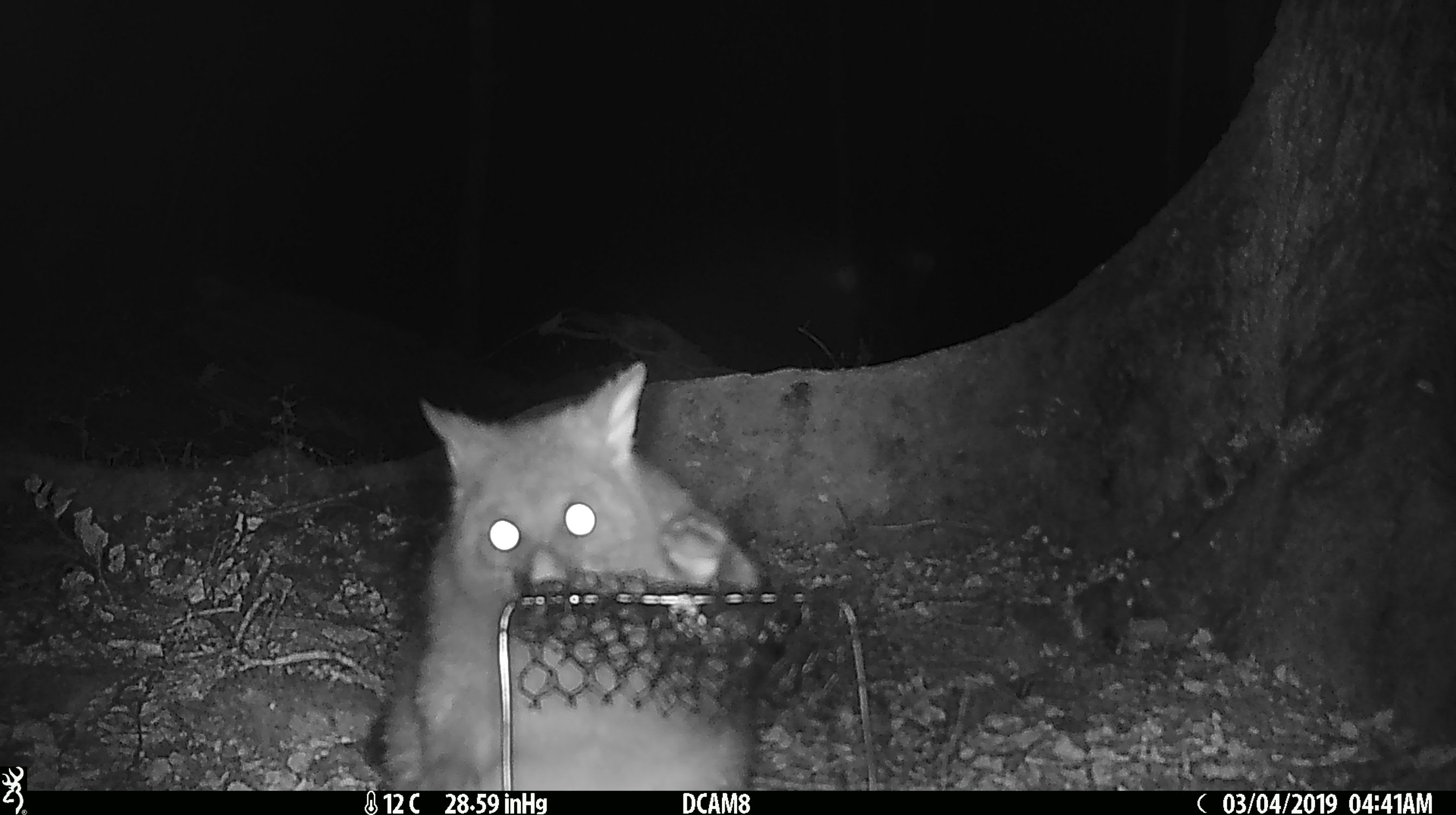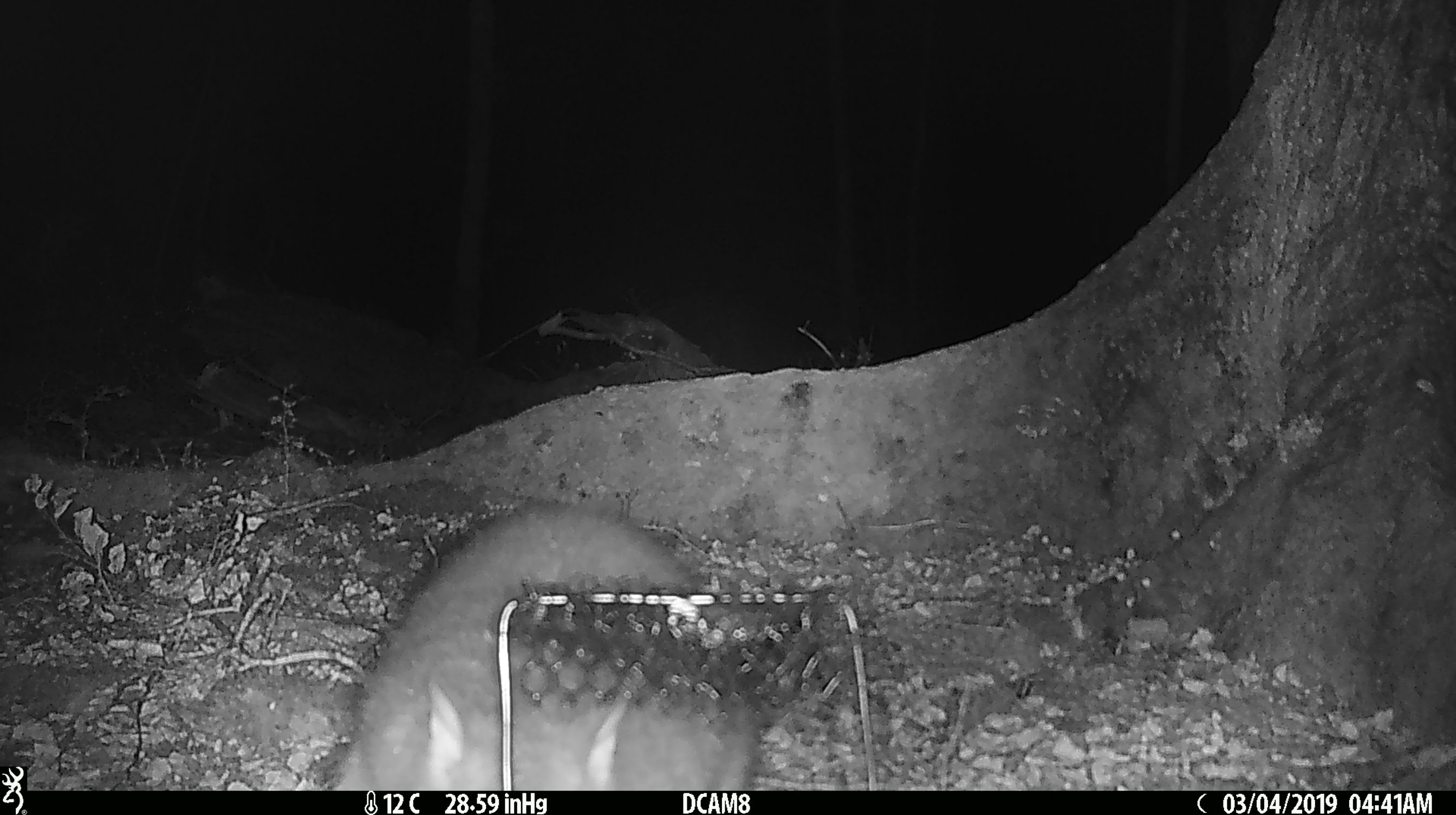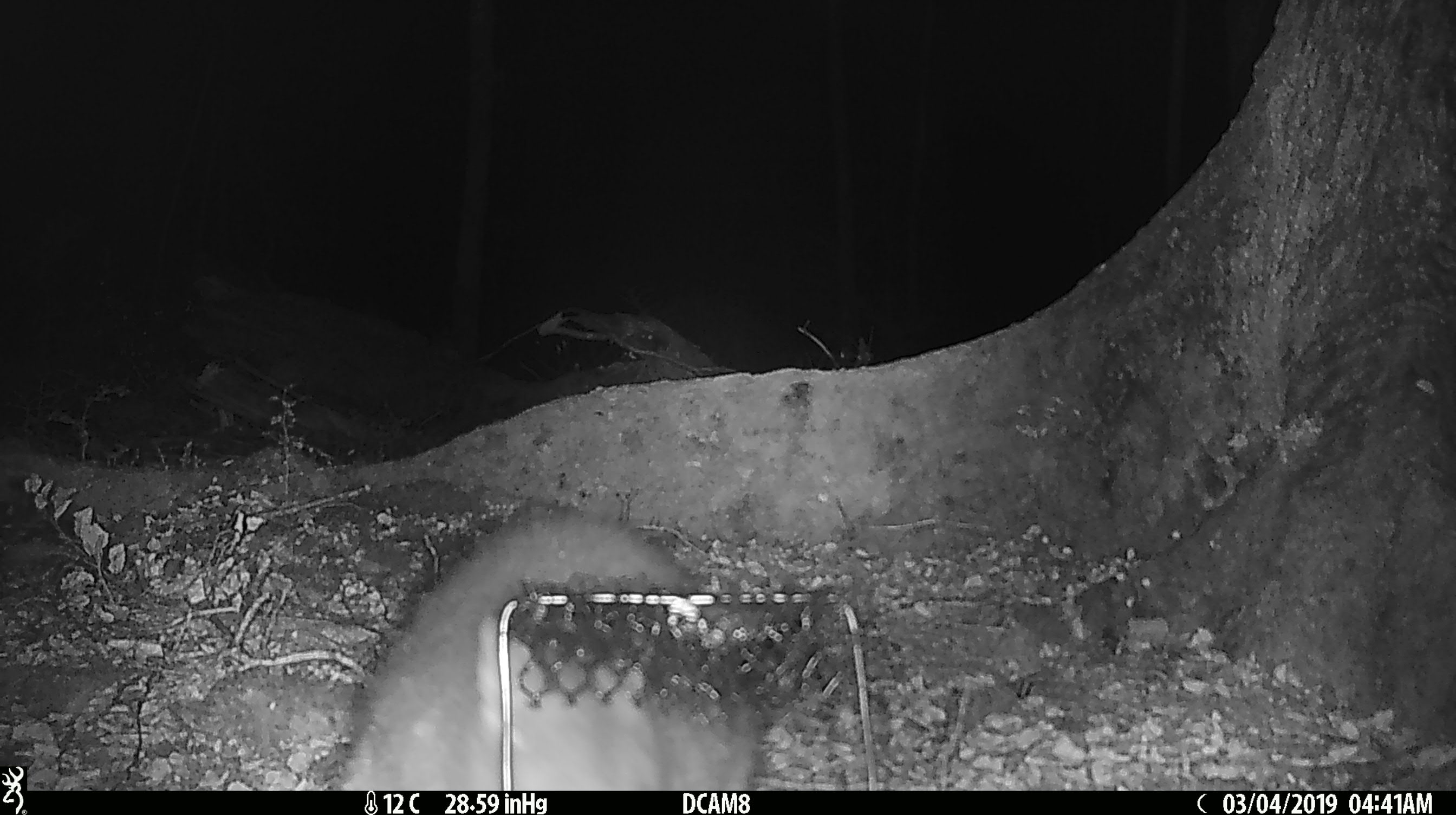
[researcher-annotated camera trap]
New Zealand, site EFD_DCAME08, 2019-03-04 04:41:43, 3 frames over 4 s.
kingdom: Animalia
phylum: Chordata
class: Mammalia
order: Diprotodontia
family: Phalangeridae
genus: Trichosurus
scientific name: Trichosurus vulpecula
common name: common brushtail possum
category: possum